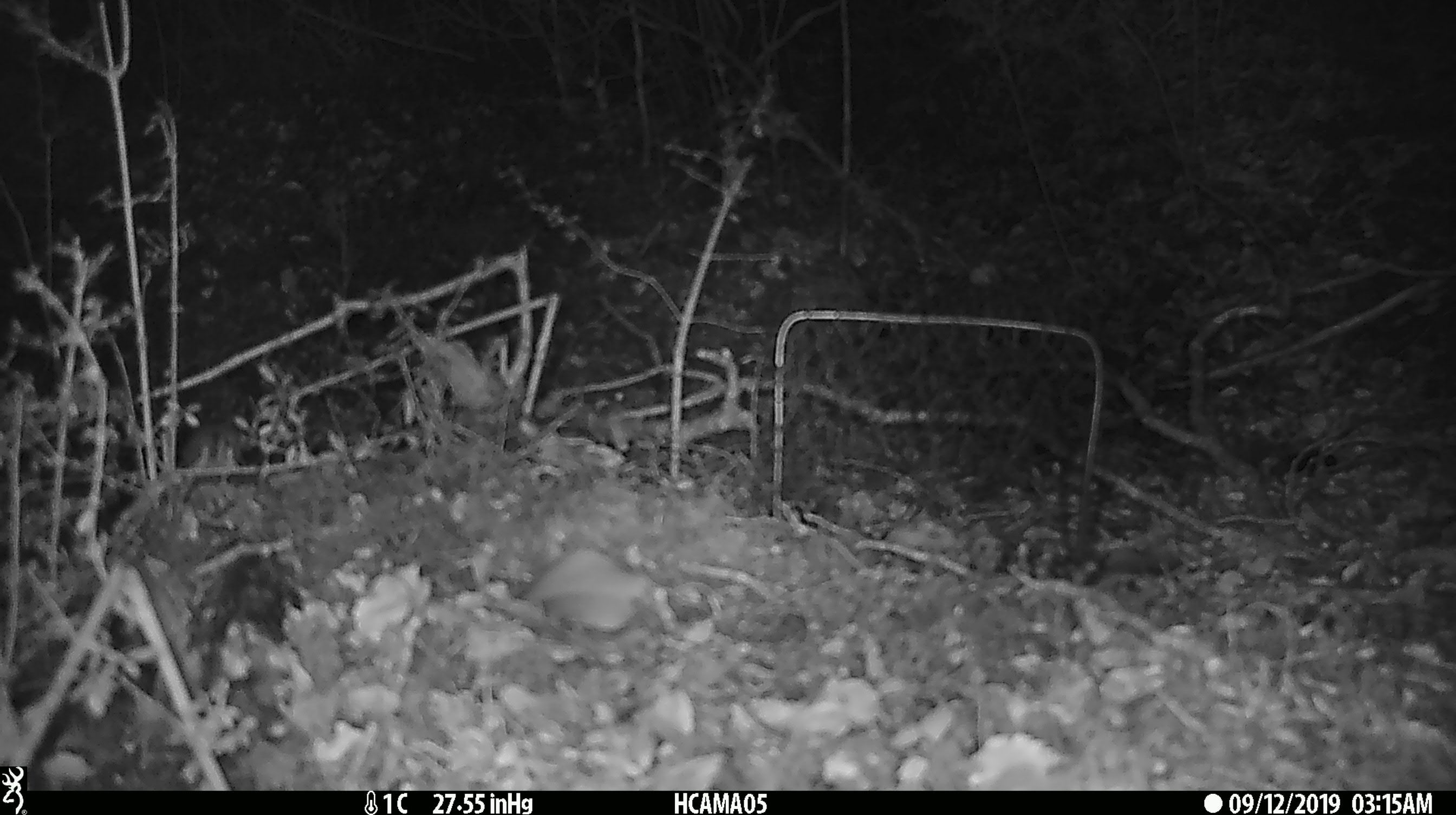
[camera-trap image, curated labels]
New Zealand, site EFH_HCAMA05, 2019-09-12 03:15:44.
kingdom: Animalia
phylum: Chordata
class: Mammalia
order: Rodentia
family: Muridae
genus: Mus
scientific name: Mus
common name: mouse